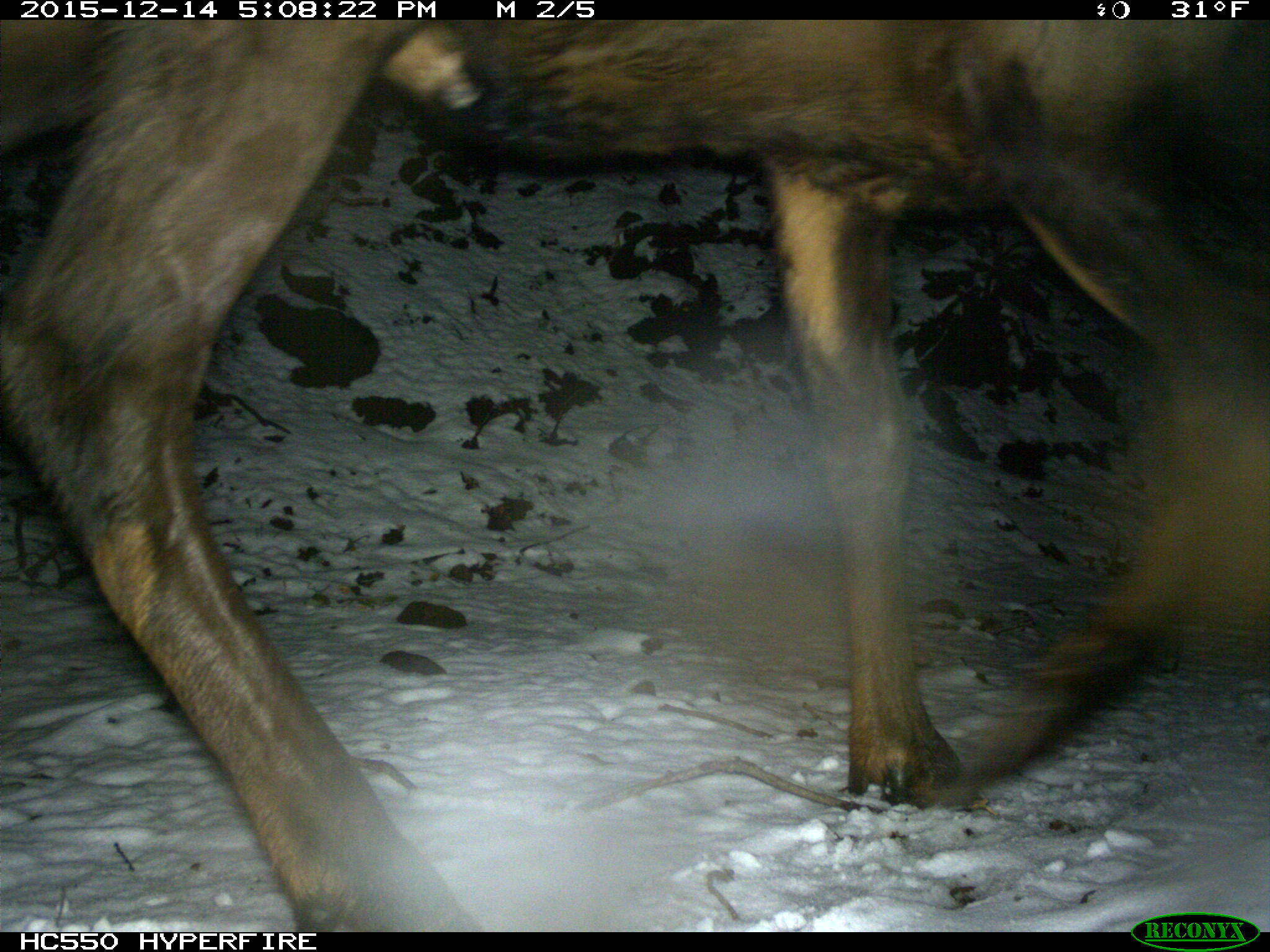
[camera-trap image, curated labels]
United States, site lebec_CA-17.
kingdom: Animalia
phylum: Chordata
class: Mammalia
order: Artiodactyla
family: Cervidae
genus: Cervus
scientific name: Cervus canadensis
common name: elk